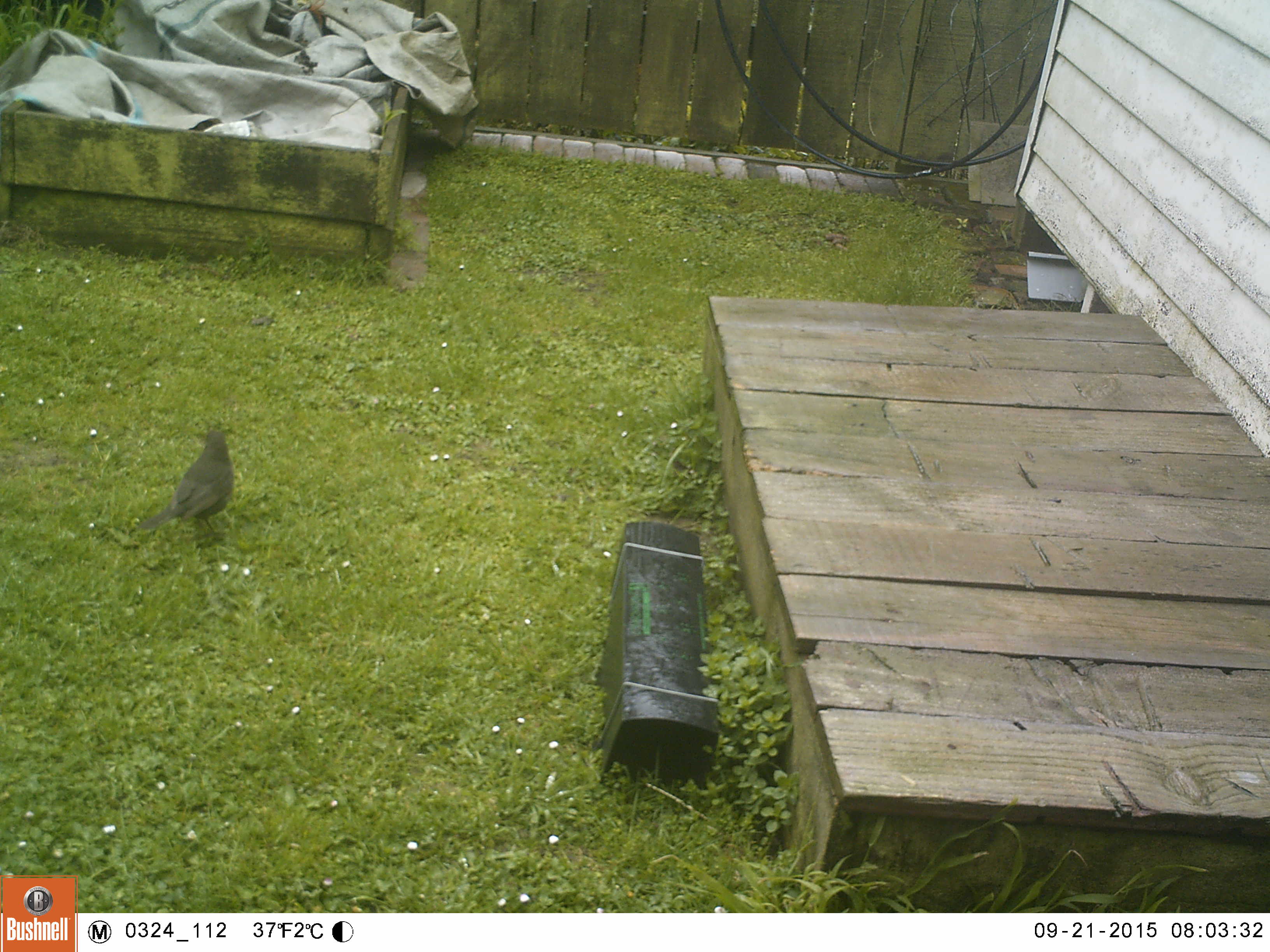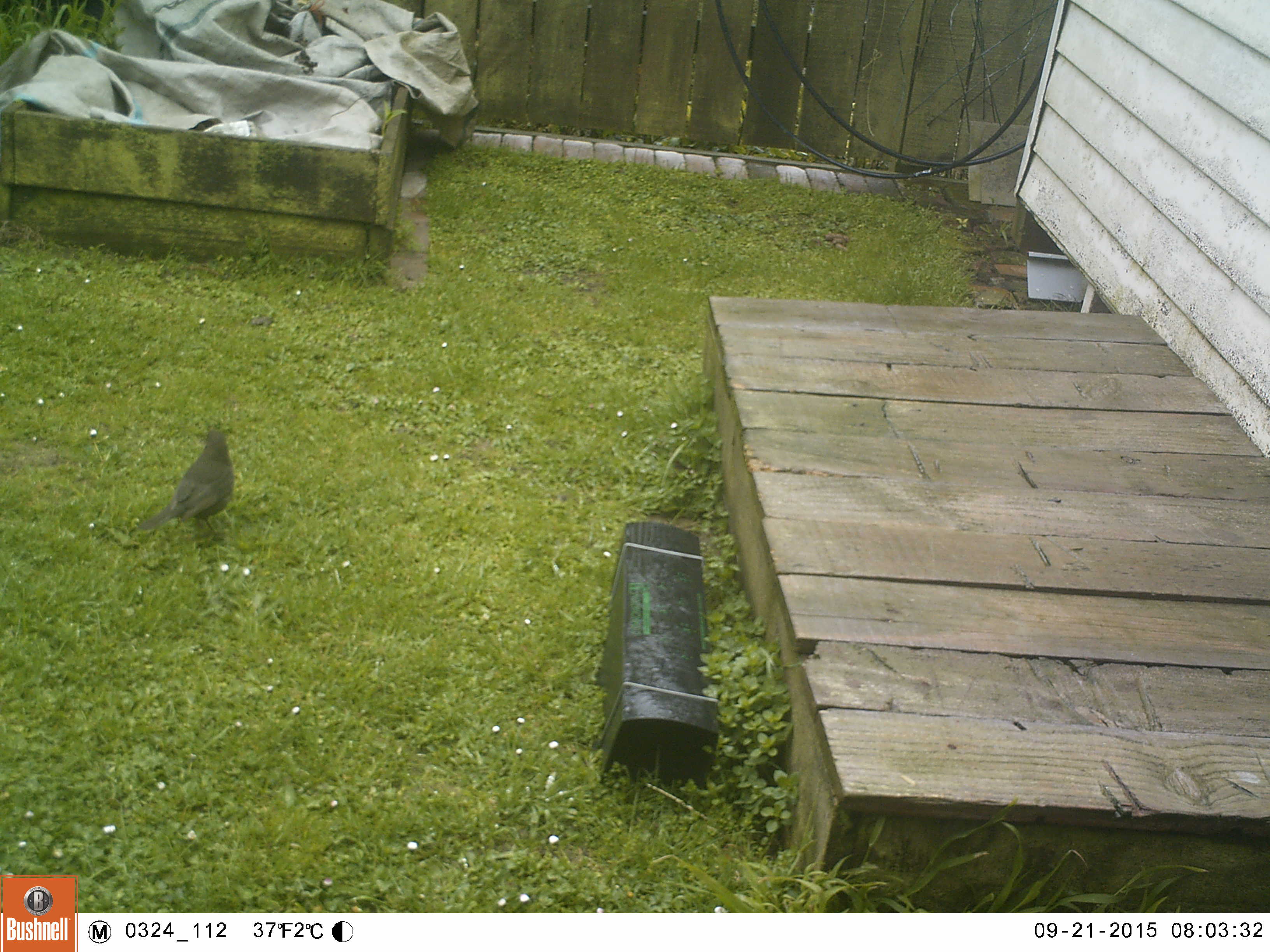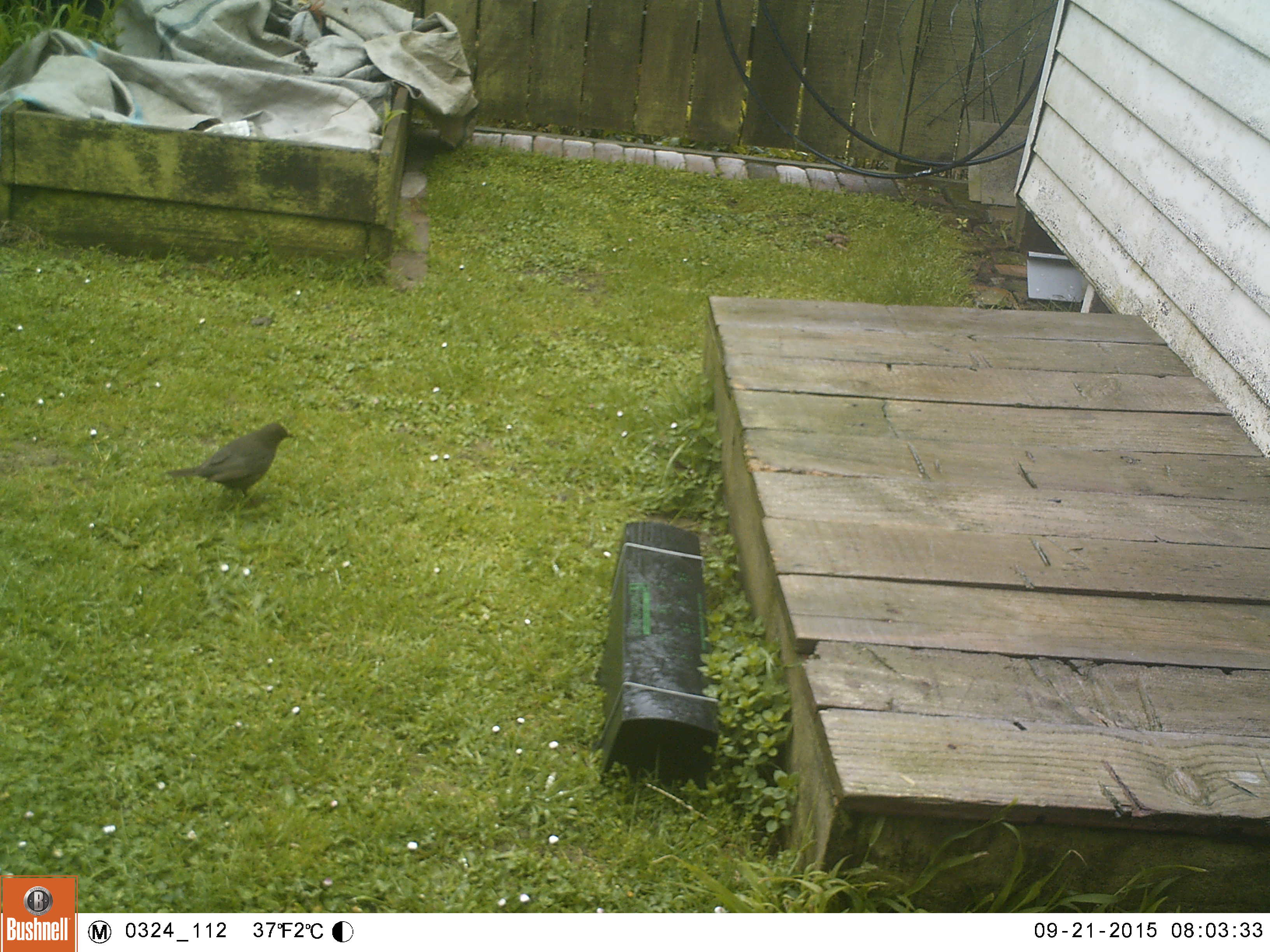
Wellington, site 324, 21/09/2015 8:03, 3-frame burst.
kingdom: Animalia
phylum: Chordata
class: Aves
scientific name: Aves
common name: bird